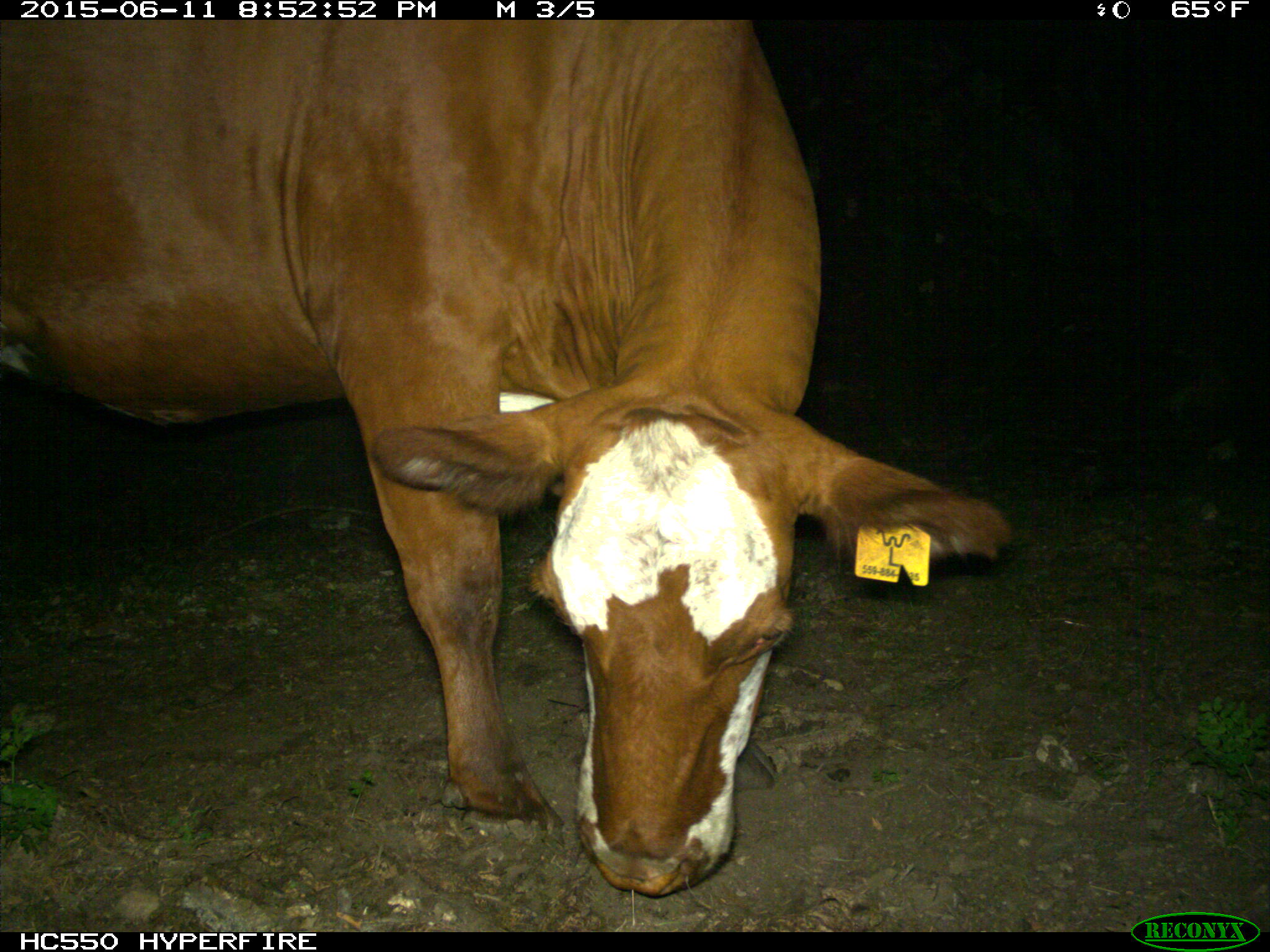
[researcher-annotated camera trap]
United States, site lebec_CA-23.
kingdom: Animalia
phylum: Chordata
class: Mammalia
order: Artiodactyla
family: Bovidae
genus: Bos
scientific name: Bos taurus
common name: domestic cow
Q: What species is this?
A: Bos taurus (domestic cow).